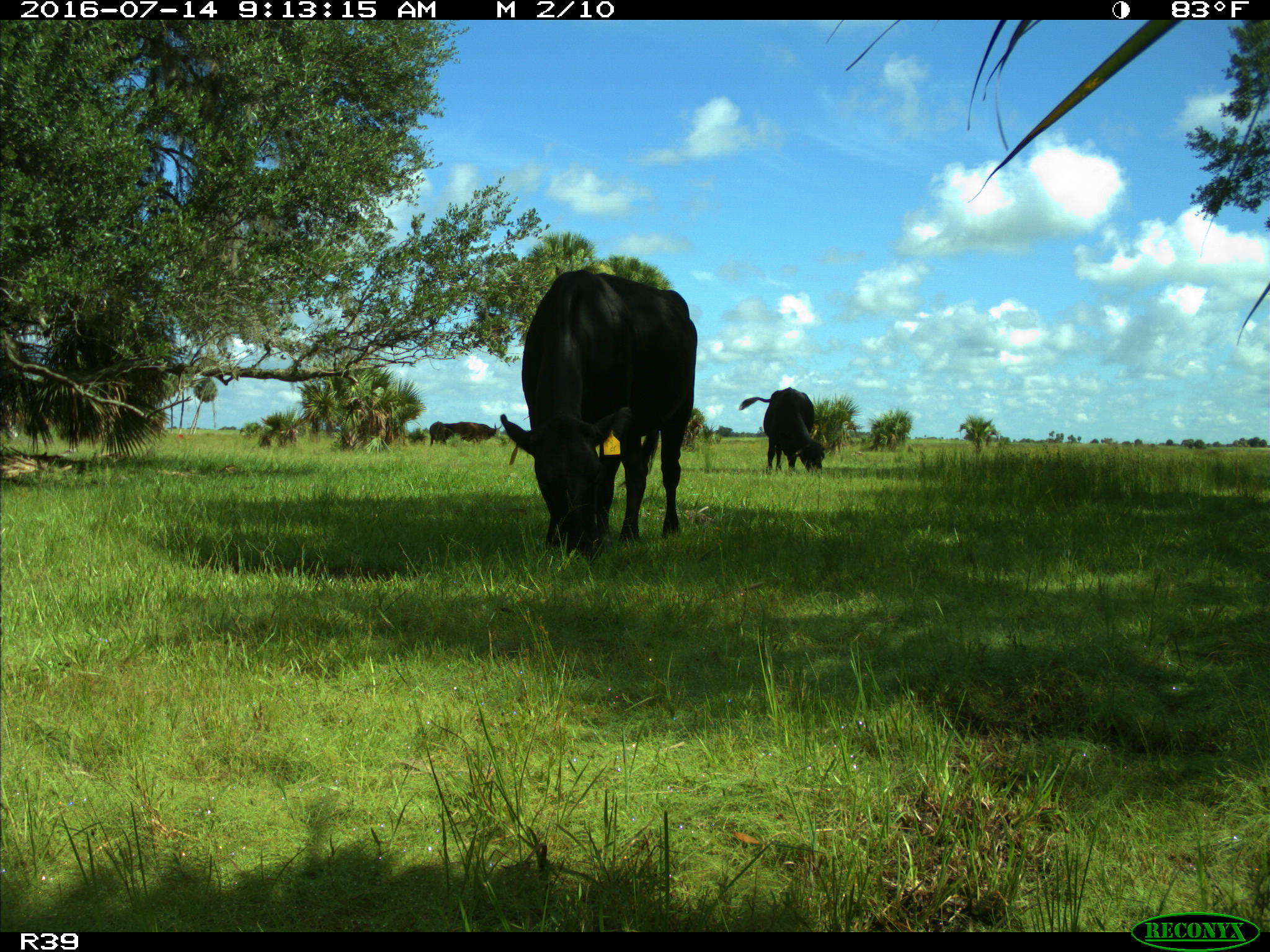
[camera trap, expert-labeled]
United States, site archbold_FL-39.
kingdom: Animalia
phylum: Chordata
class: Mammalia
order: Artiodactyla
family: Bovidae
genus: Bos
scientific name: Bos taurus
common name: domestic cow